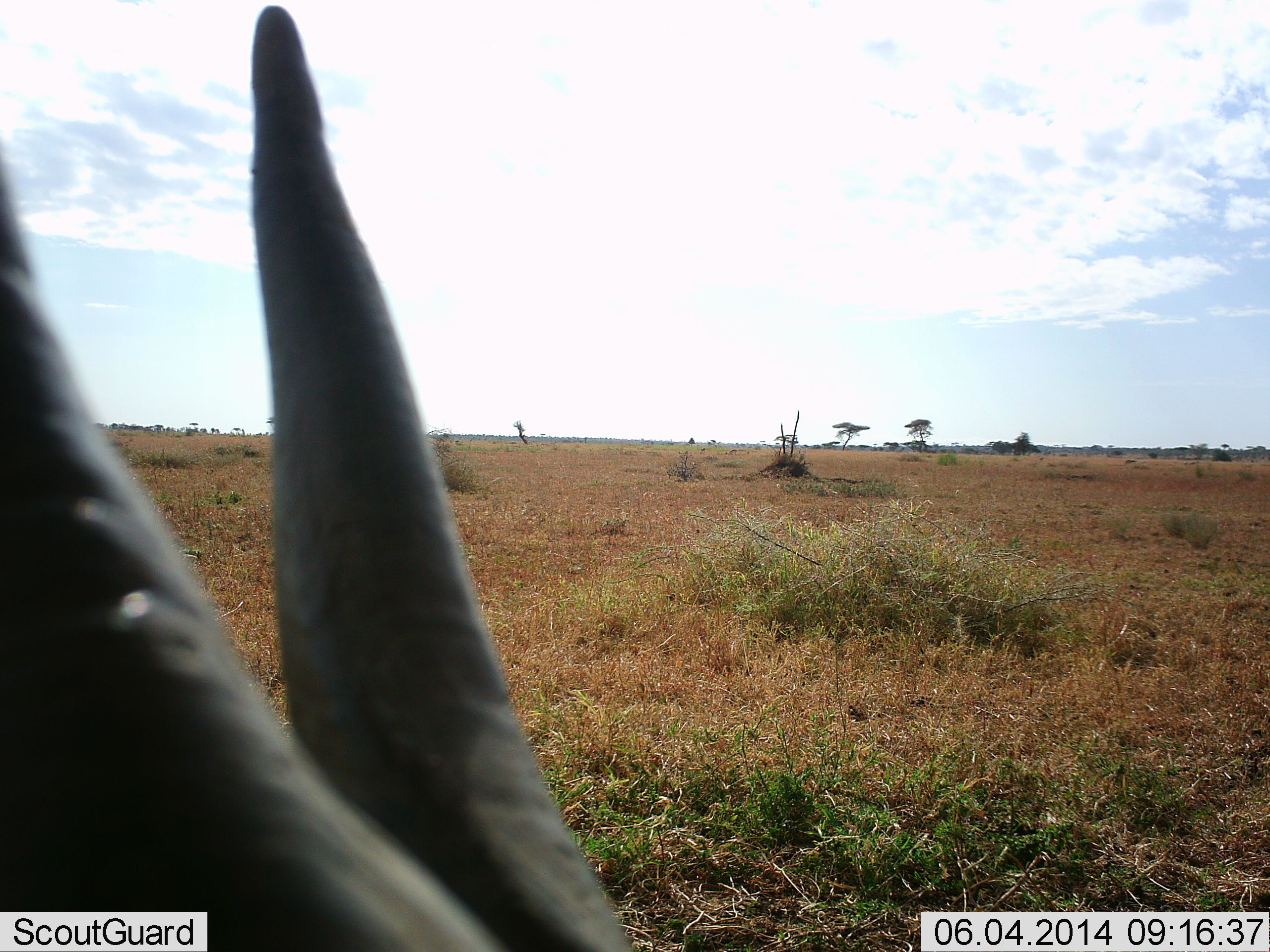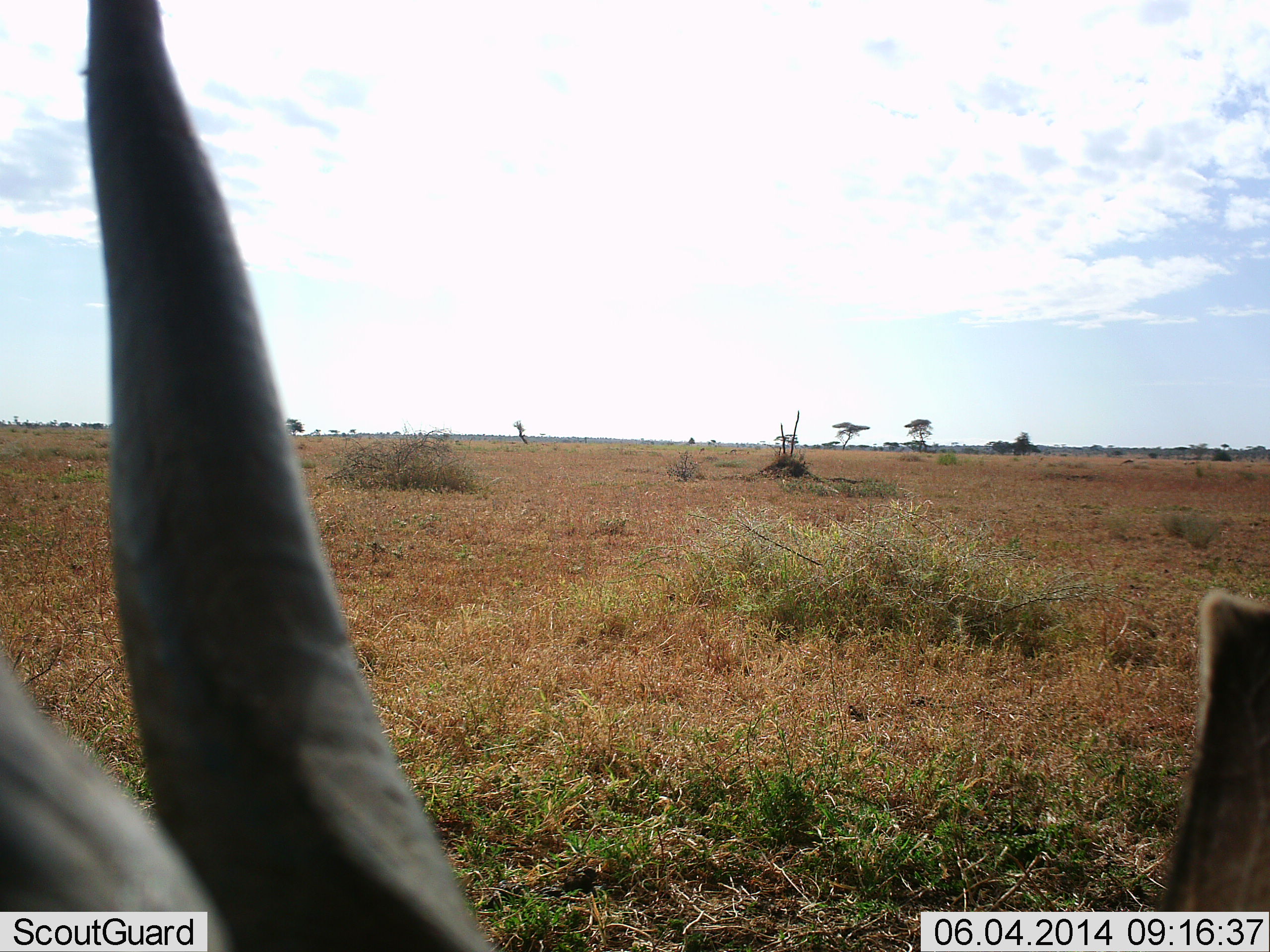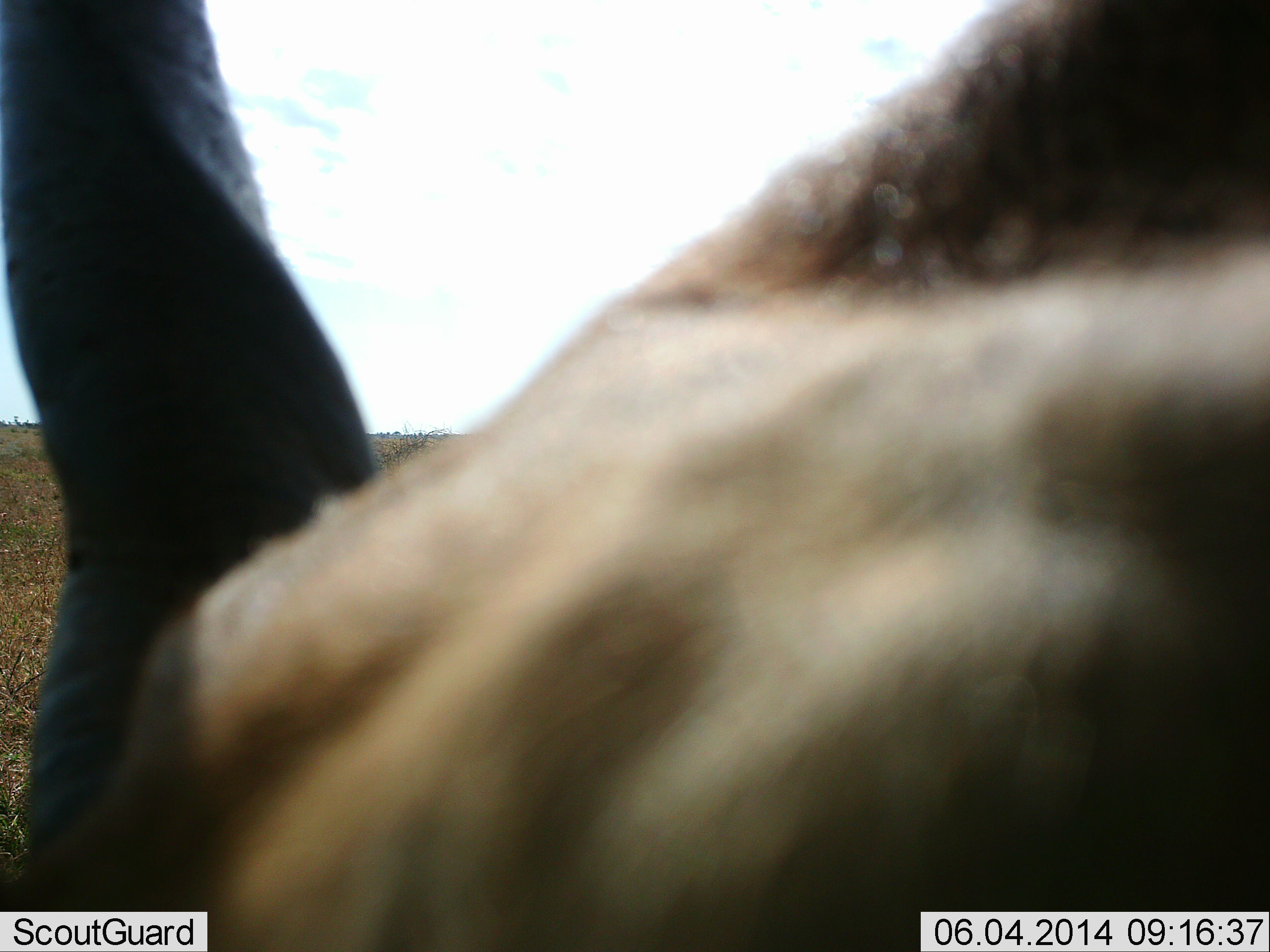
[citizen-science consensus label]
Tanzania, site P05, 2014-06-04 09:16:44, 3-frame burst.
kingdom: Animalia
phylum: Chordata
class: Mammalia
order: Artiodactyla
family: Bovidae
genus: Tragelaphus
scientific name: Tragelaphus oryx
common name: eland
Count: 1.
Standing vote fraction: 40%.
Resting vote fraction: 10%.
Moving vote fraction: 40%.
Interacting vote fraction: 10%.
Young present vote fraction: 0%.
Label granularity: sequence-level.